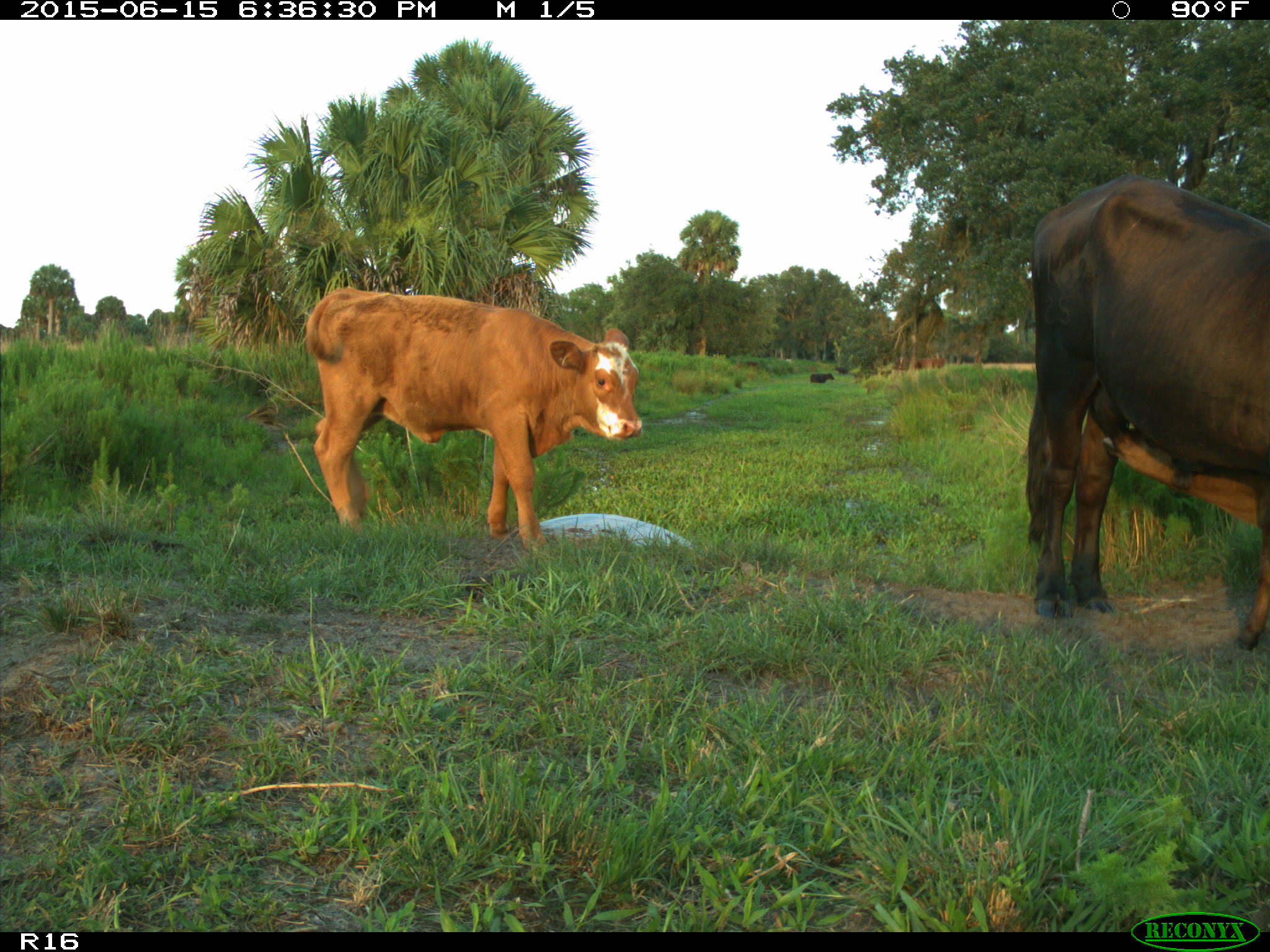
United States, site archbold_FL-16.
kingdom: Animalia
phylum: Chordata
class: Mammalia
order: Artiodactyla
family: Bovidae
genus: Bos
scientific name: Bos taurus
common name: domestic cow